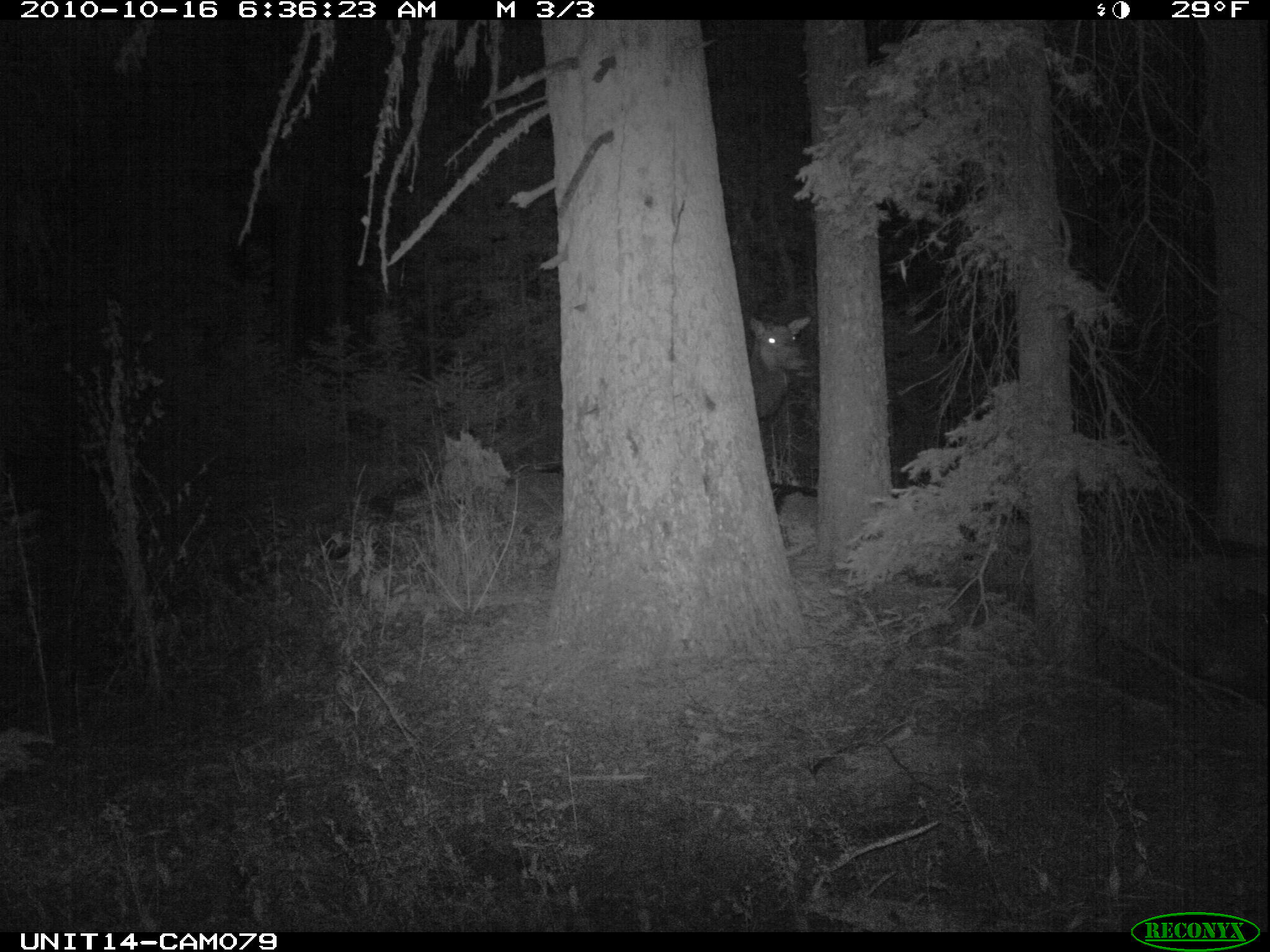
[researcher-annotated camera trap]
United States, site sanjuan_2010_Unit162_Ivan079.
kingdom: Animalia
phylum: Chordata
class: Mammalia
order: Artiodactyla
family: Cervidae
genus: Cervus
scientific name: Cervus elaphus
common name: red deer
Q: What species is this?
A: Cervus elaphus (red deer).